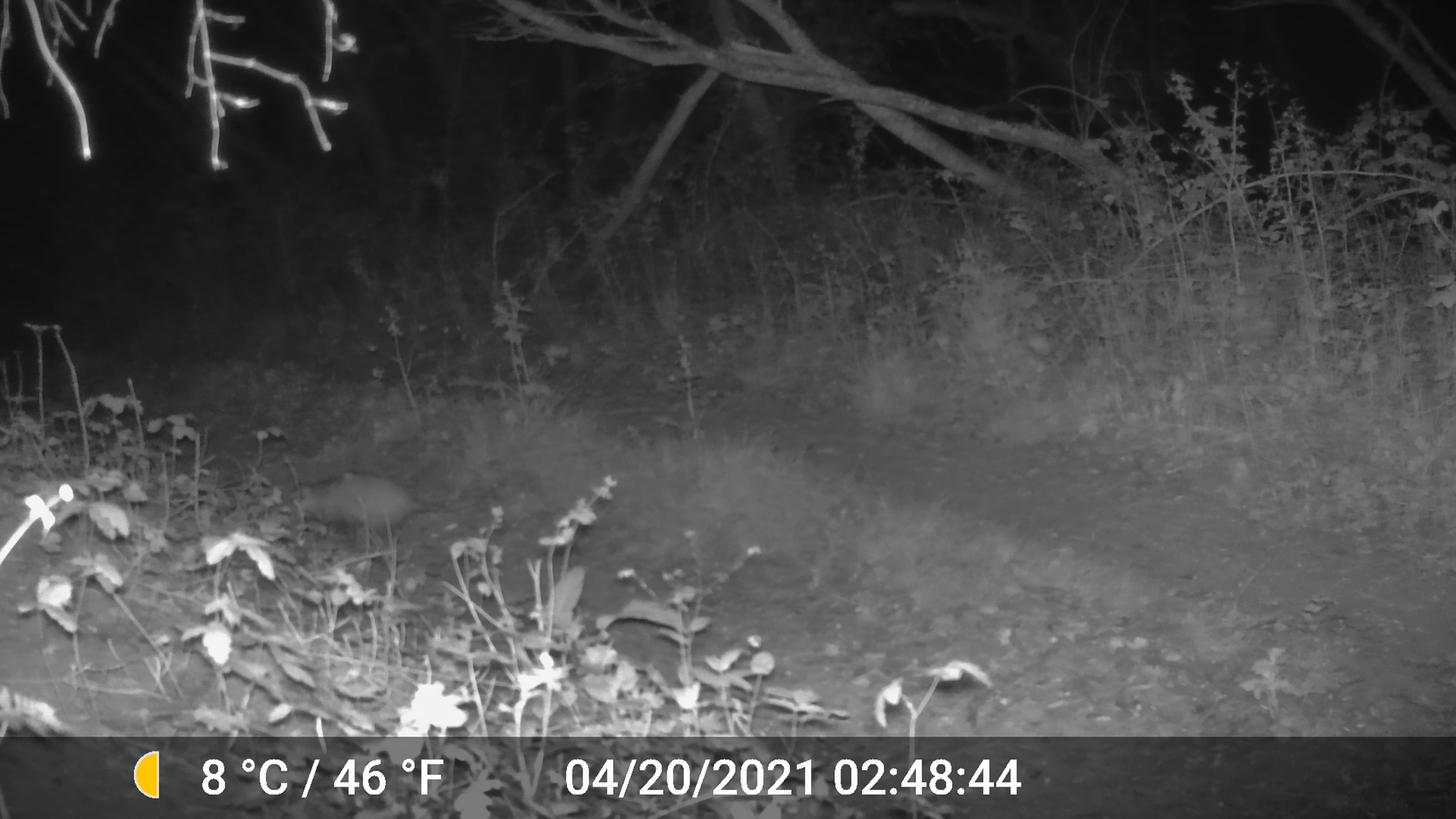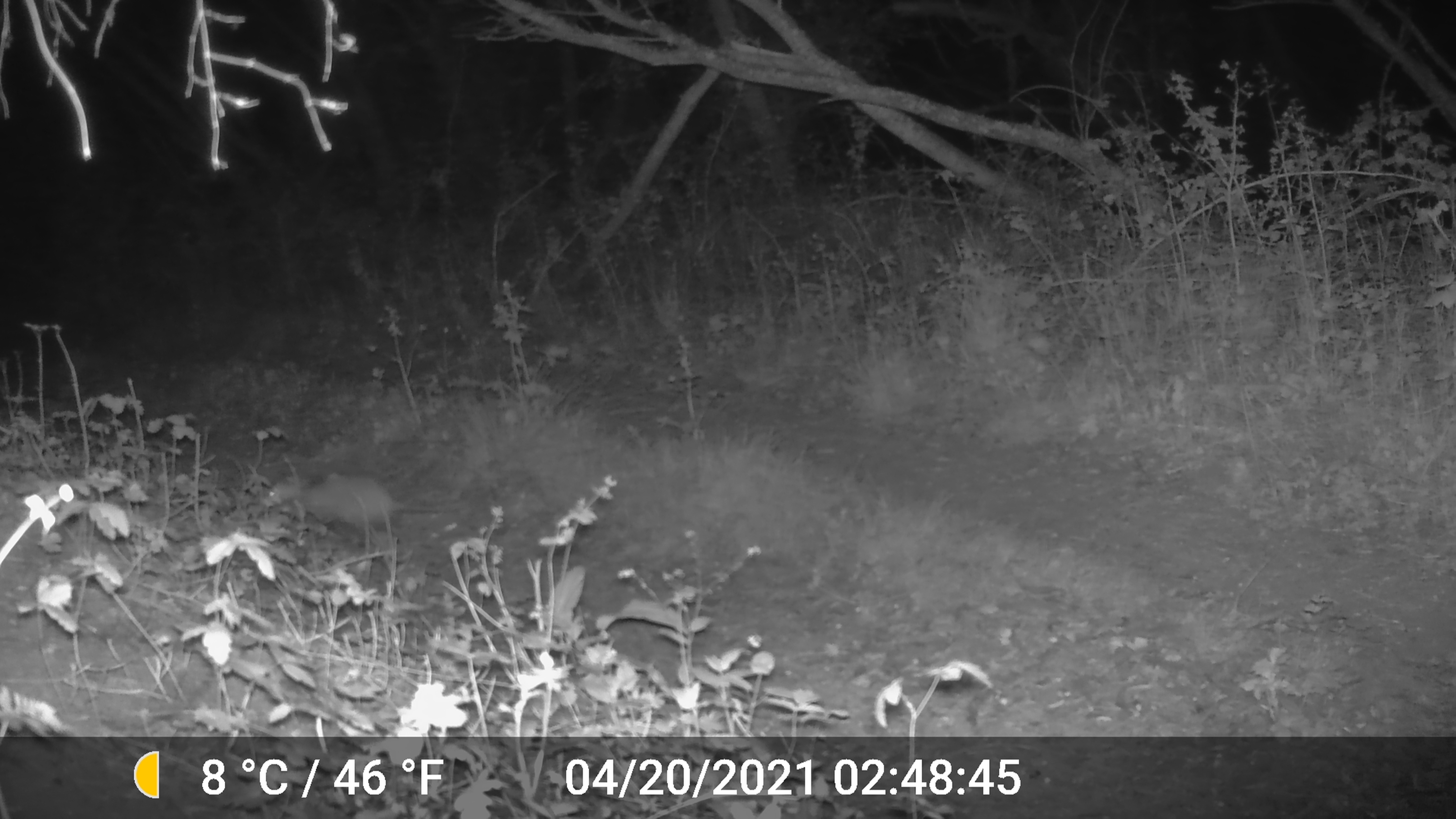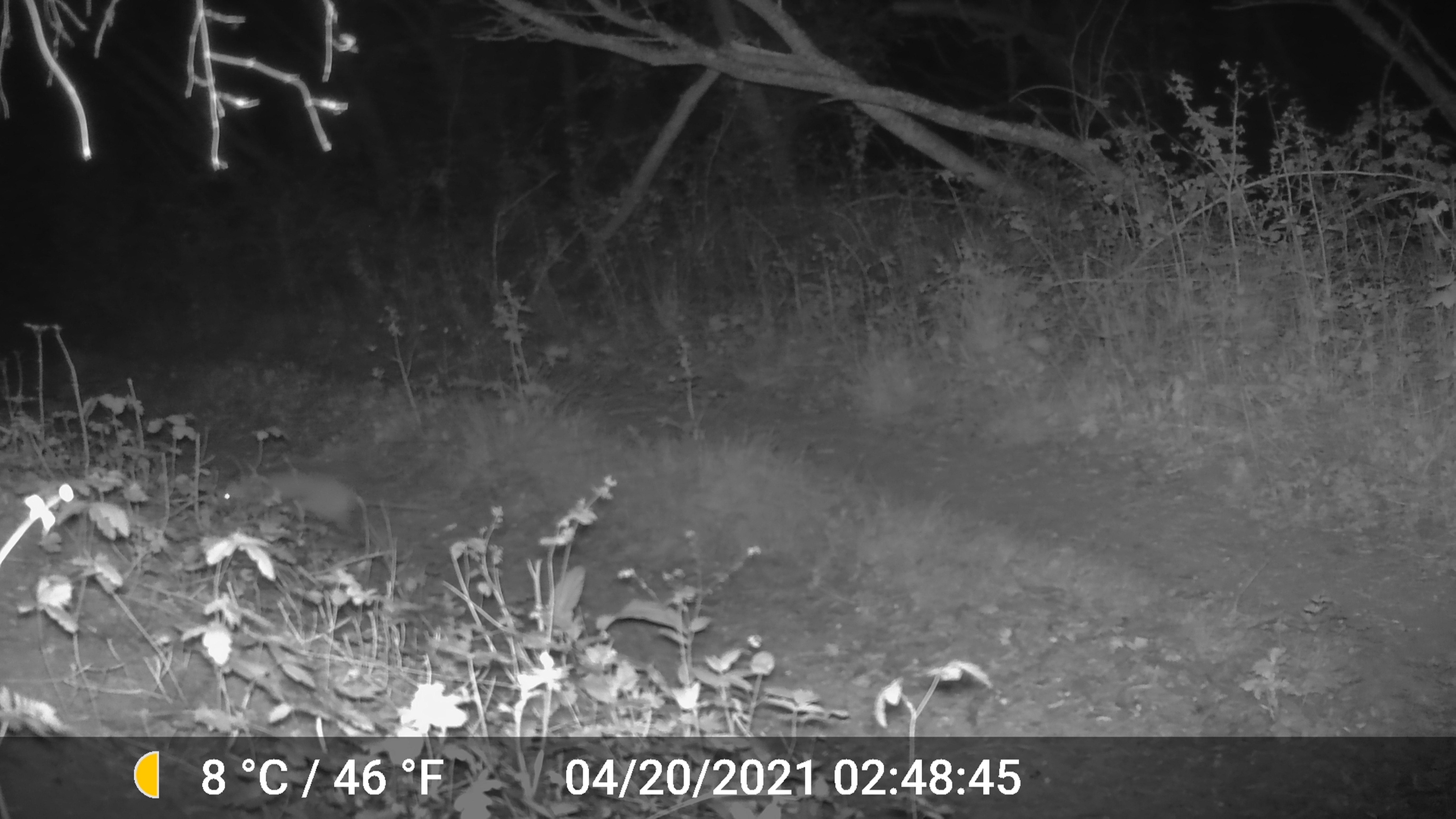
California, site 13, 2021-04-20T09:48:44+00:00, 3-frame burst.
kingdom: Animalia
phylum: Chordata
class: Mammalia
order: Didelphimorphia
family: Didelphidae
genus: Didelphis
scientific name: Didelphis virginiana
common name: virginia opossum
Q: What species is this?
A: Virginia opossum (Didelphis virginiana).